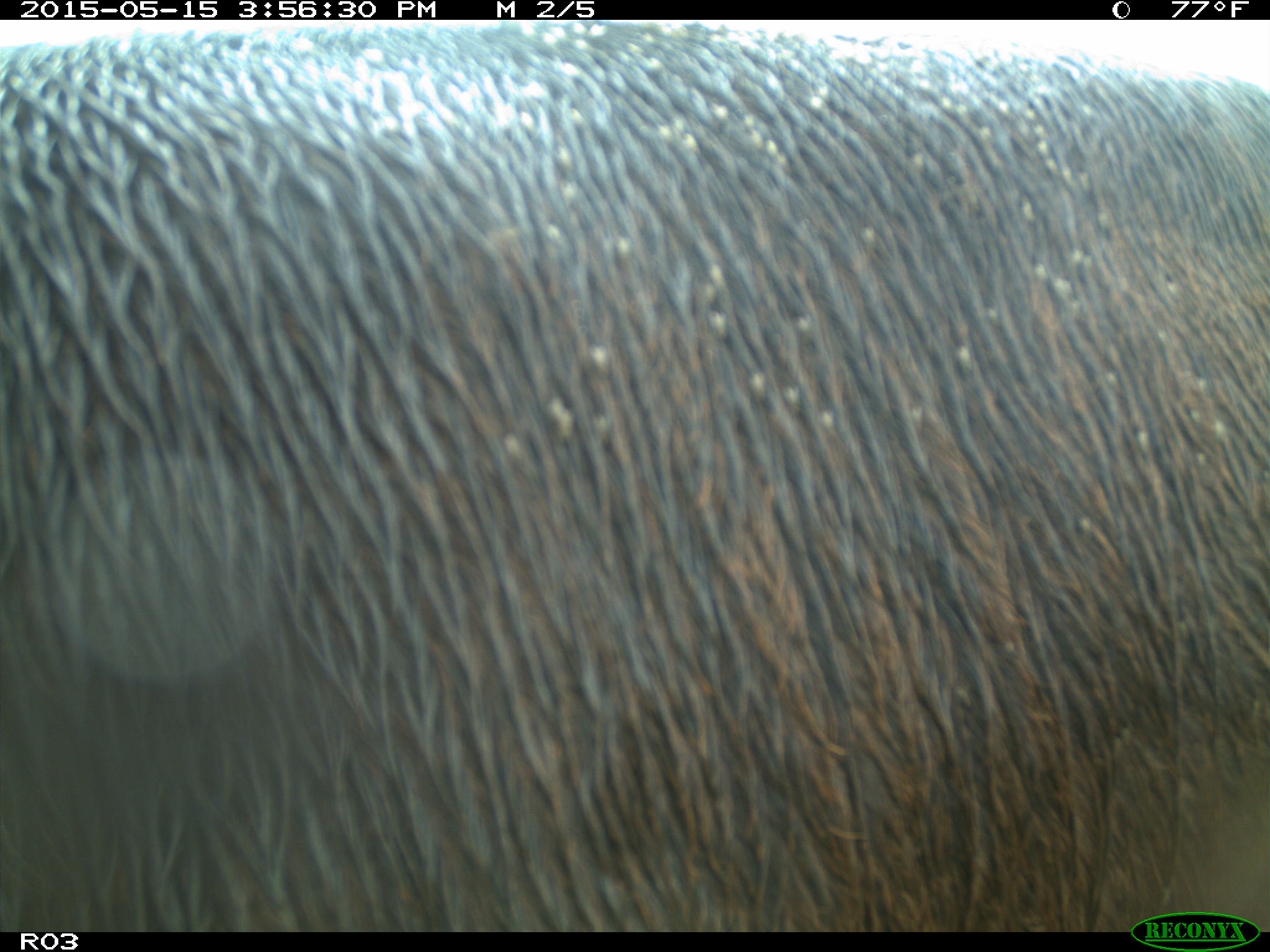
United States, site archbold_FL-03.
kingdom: Animalia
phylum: Chordata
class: Mammalia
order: Artiodactyla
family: Bovidae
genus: Bos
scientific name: Bos taurus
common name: domestic cow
Bos taurus (domestic cow).